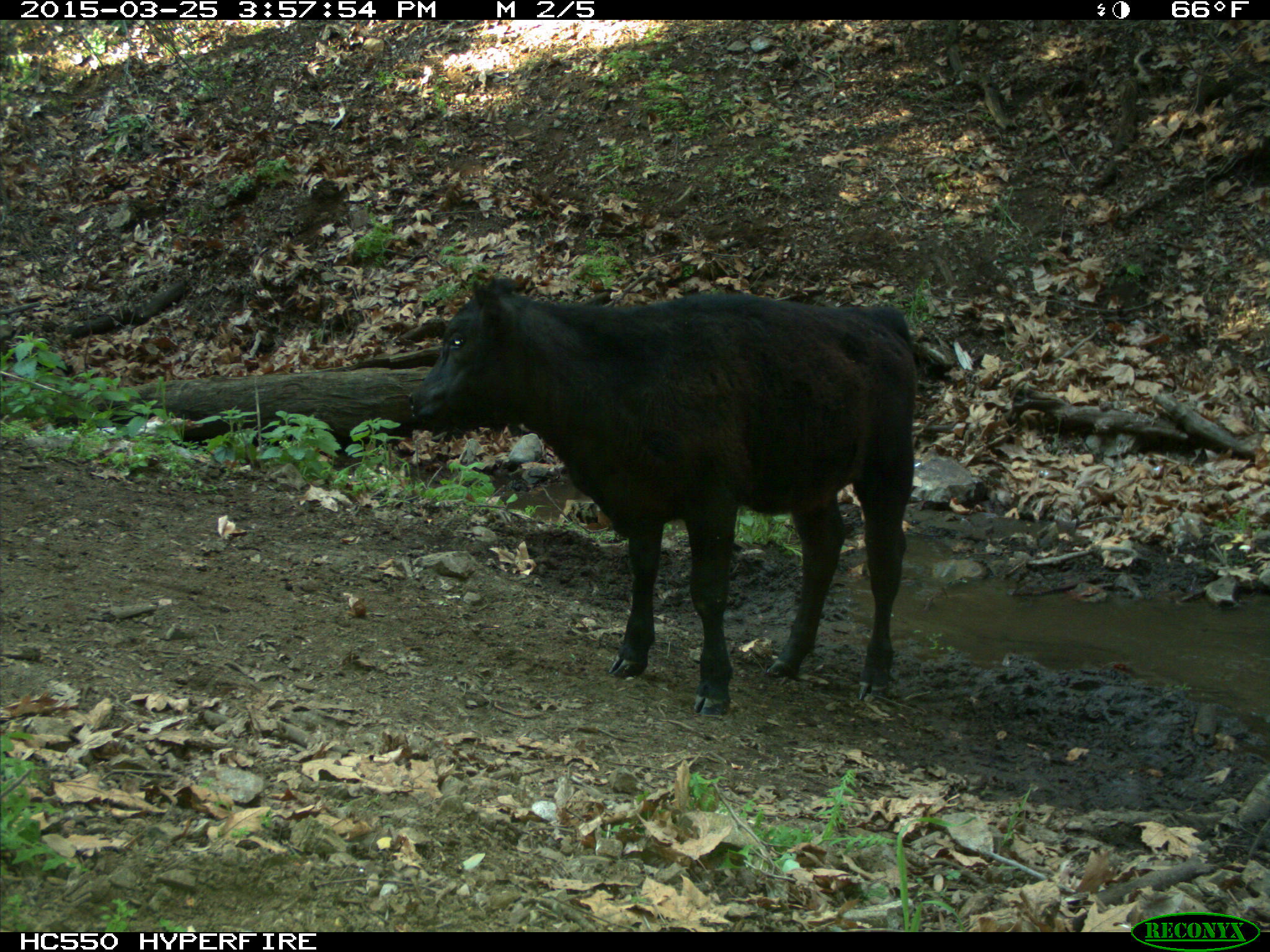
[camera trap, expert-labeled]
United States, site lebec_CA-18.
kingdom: Animalia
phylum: Chordata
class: Mammalia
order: Artiodactyla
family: Bovidae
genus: Bos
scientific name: Bos taurus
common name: domestic cow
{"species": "Bos taurus (domestic cow)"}